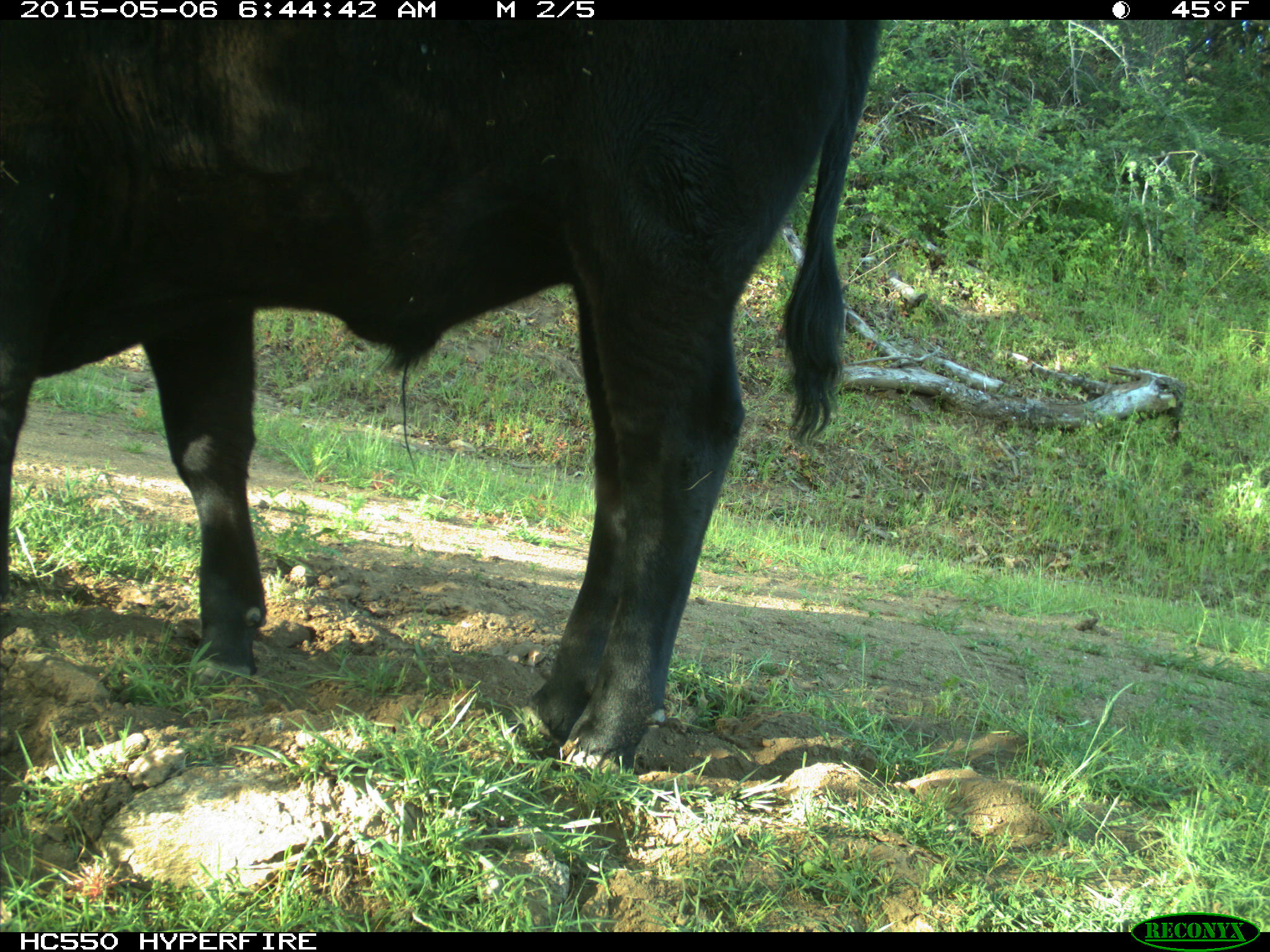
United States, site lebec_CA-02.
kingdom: Animalia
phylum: Chordata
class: Mammalia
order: Artiodactyla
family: Bovidae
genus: Bos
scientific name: Bos taurus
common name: domestic cow